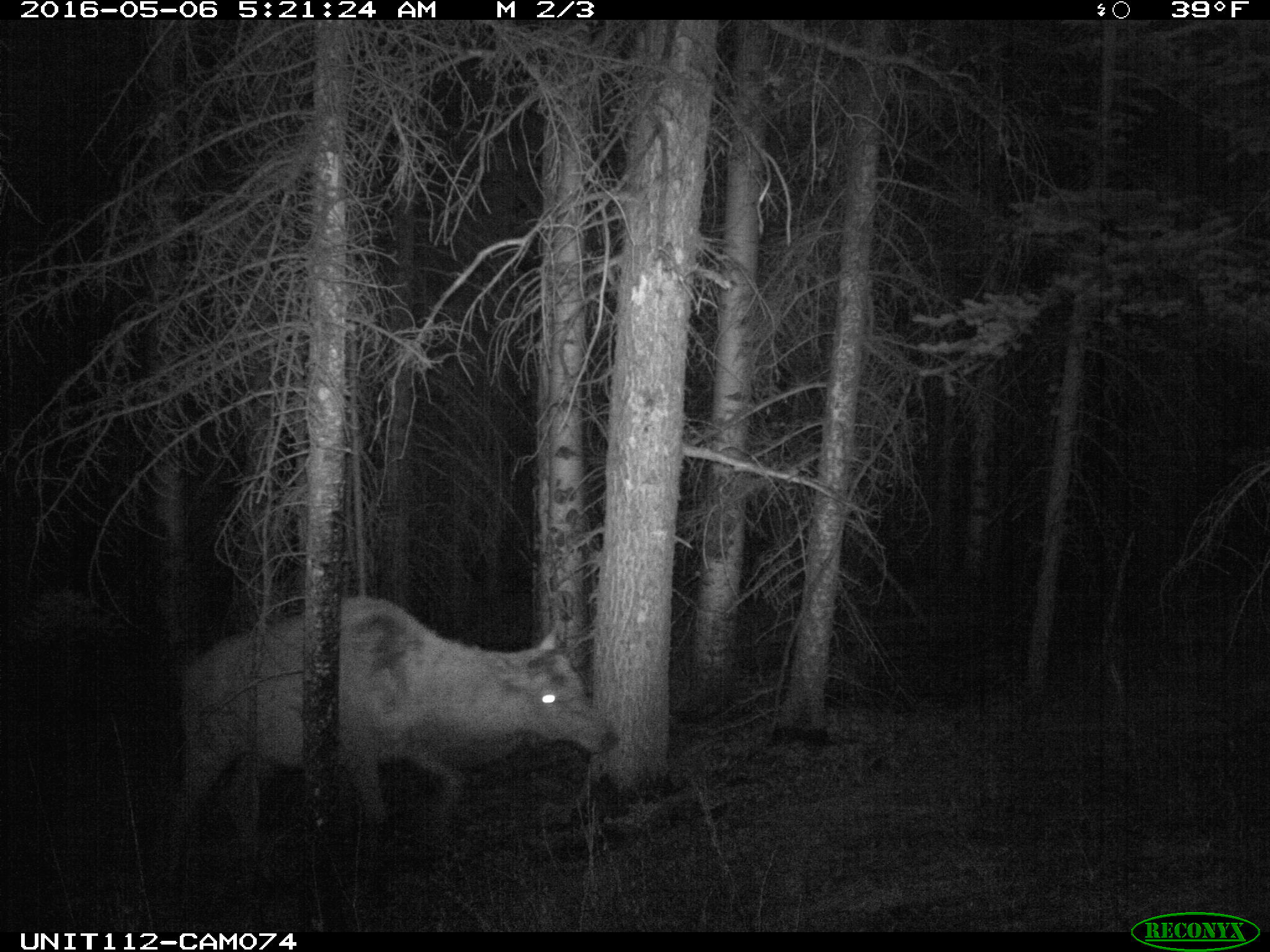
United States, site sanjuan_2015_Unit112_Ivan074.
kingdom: Animalia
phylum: Chordata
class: Mammalia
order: Artiodactyla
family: Cervidae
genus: Cervus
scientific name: Cervus elaphus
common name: red deer